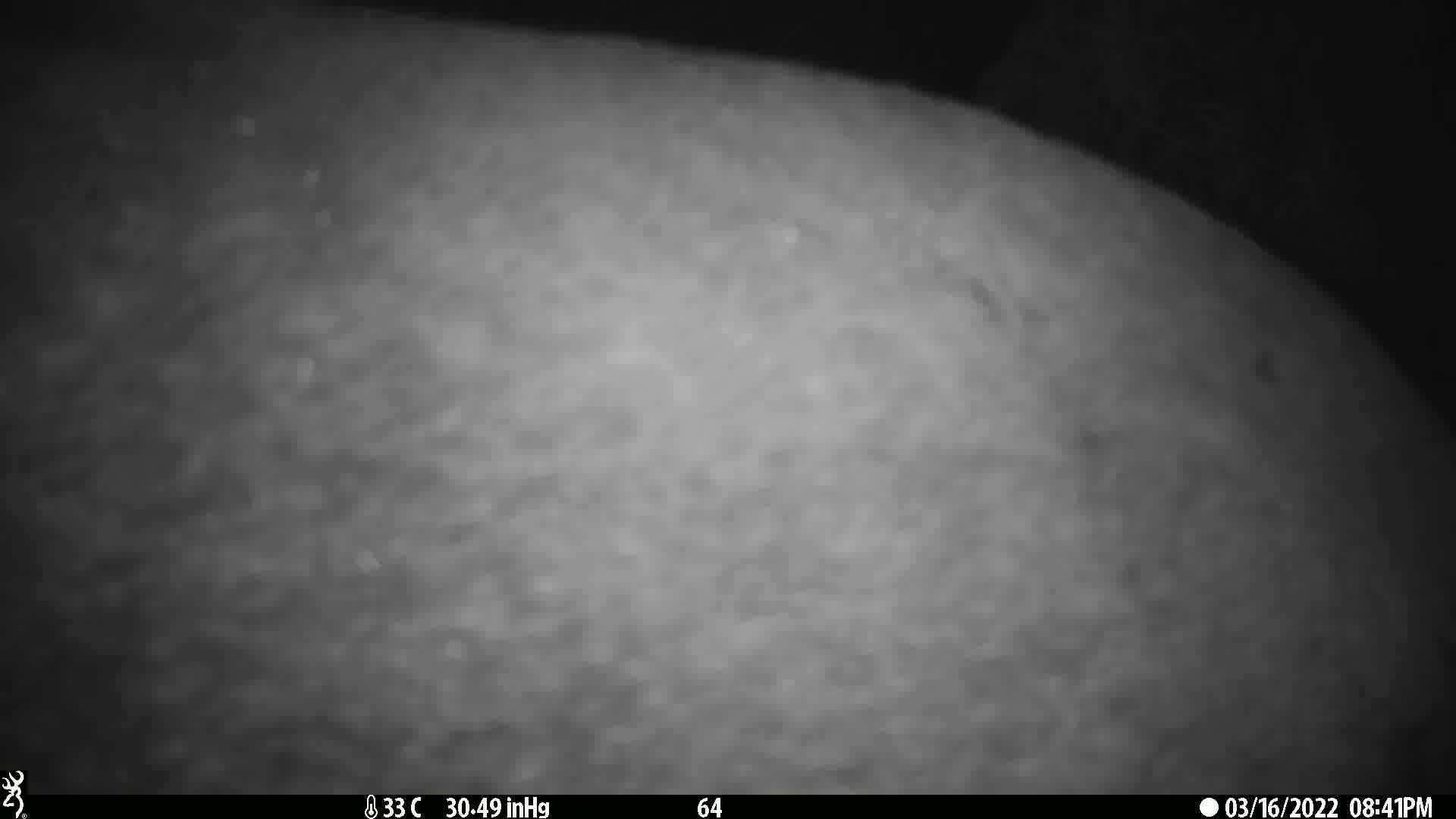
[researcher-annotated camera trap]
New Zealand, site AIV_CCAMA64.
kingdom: Animalia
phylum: Chordata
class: Mammalia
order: Carnivora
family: Otariidae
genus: Phocarctos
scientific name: Phocarctos hookeri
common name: new zealand sea lion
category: sealion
Sealion (new zealand sea lion) (Phocarctos hookeri).